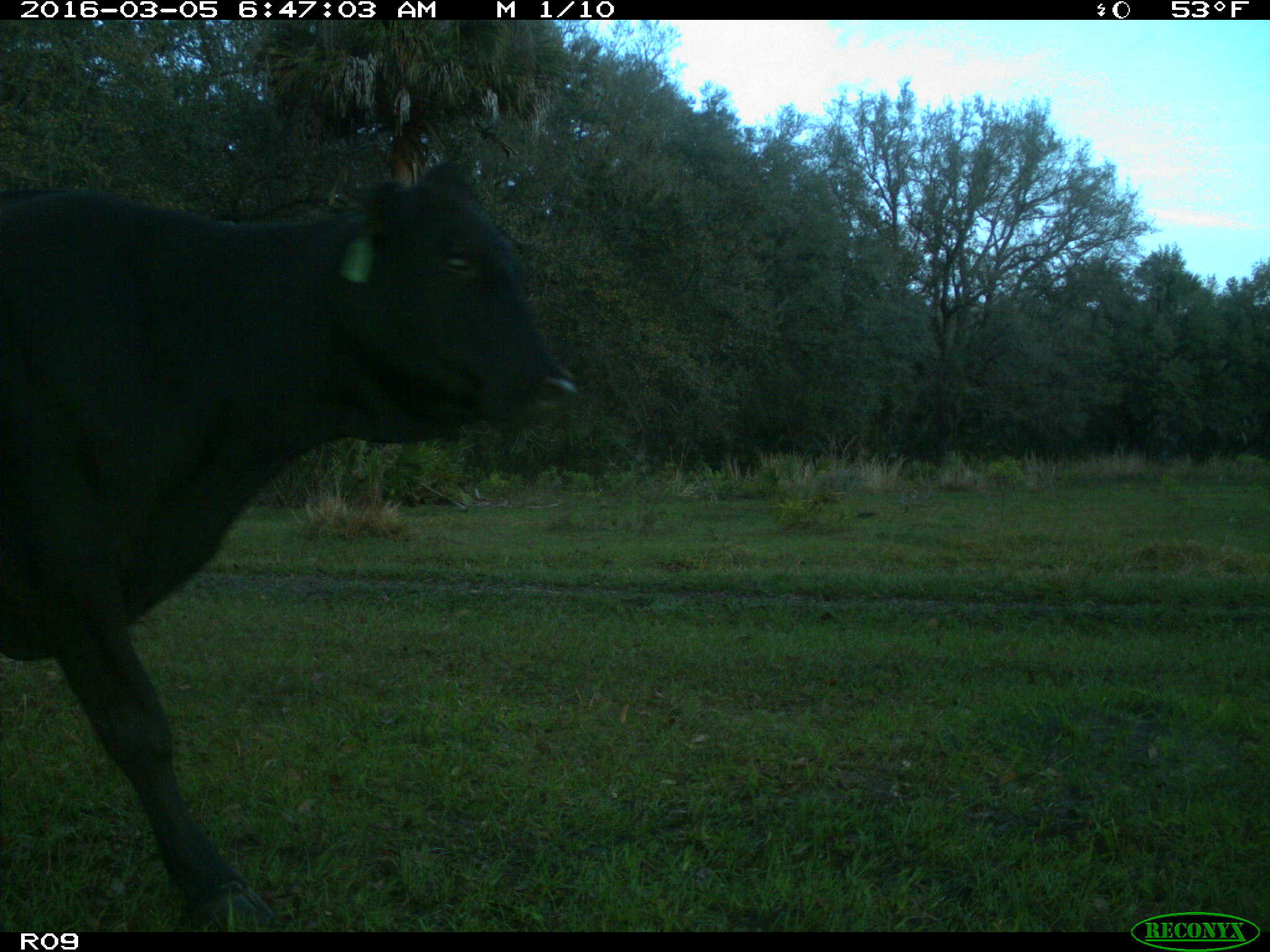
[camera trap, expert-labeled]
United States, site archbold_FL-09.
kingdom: Animalia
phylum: Chordata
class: Mammalia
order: Artiodactyla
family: Bovidae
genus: Bos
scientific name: Bos taurus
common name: domestic cow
Bos taurus (domestic cow).